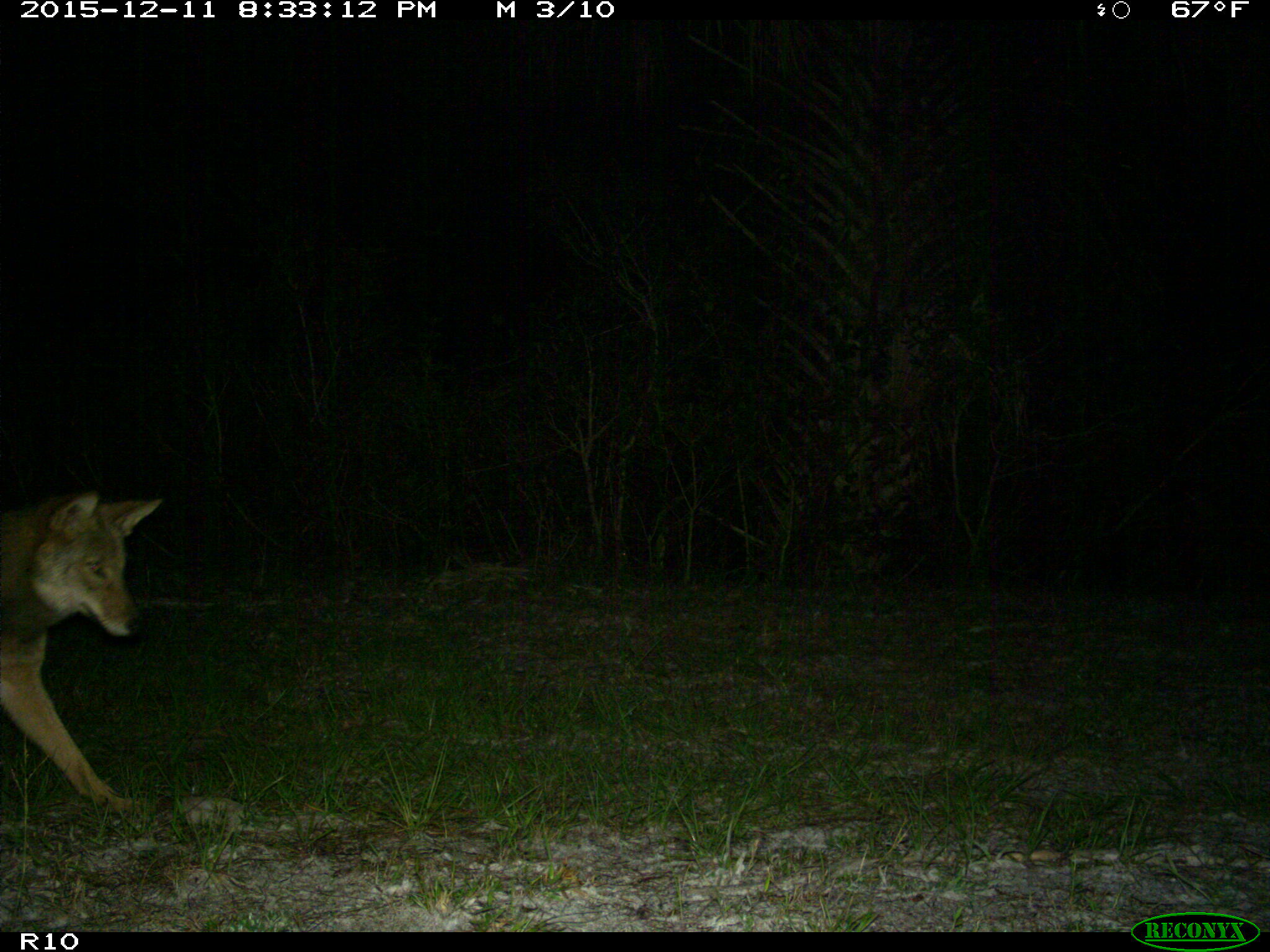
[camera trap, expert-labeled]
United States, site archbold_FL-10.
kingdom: Animalia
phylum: Chordata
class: Mammalia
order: Carnivora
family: Canidae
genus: Canis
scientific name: Canis latrans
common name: coyote